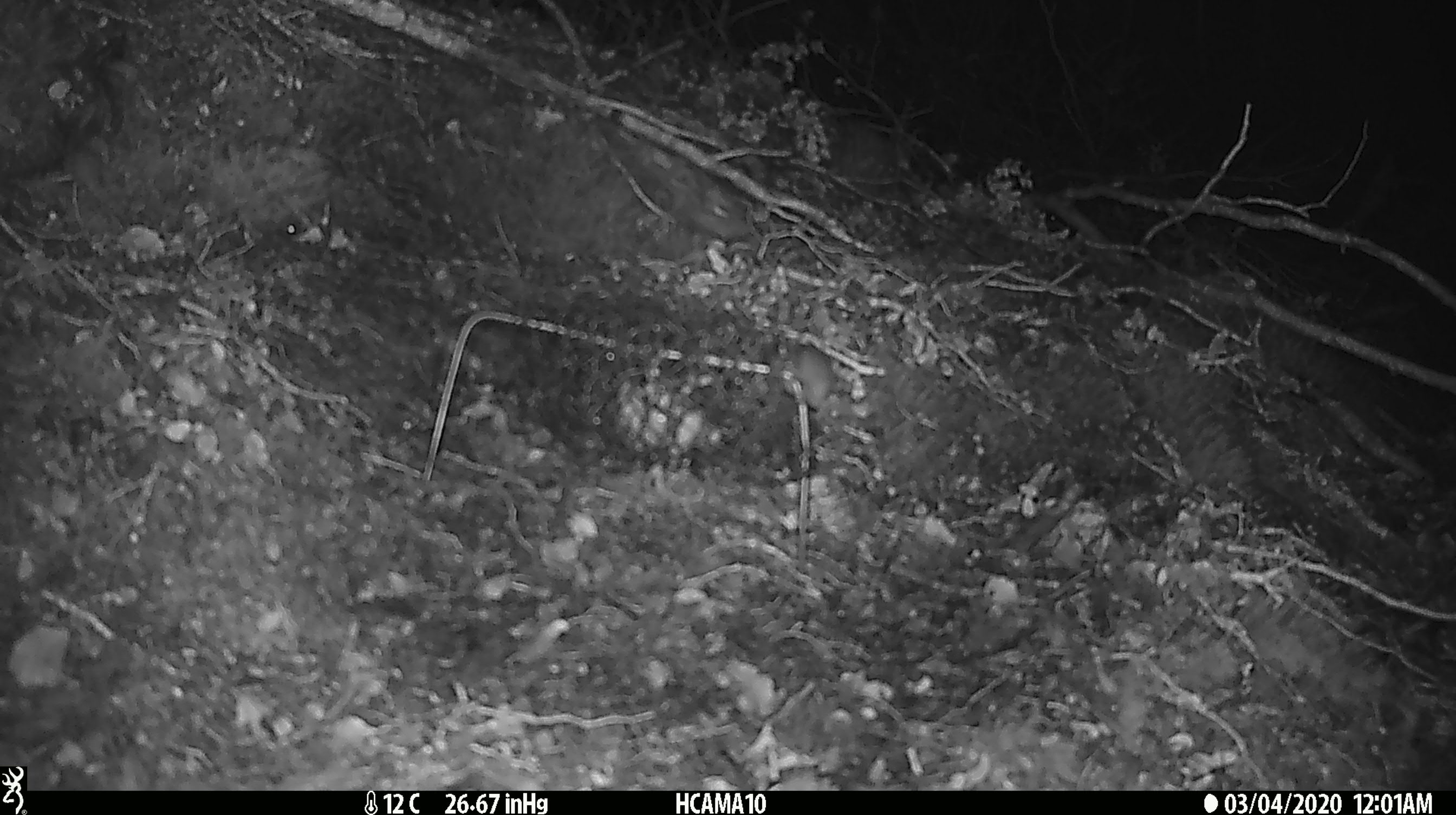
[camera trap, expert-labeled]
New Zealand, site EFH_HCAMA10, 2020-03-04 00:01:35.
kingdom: Animalia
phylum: Chordata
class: Mammalia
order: Rodentia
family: Muridae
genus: Mus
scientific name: Mus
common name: mouse